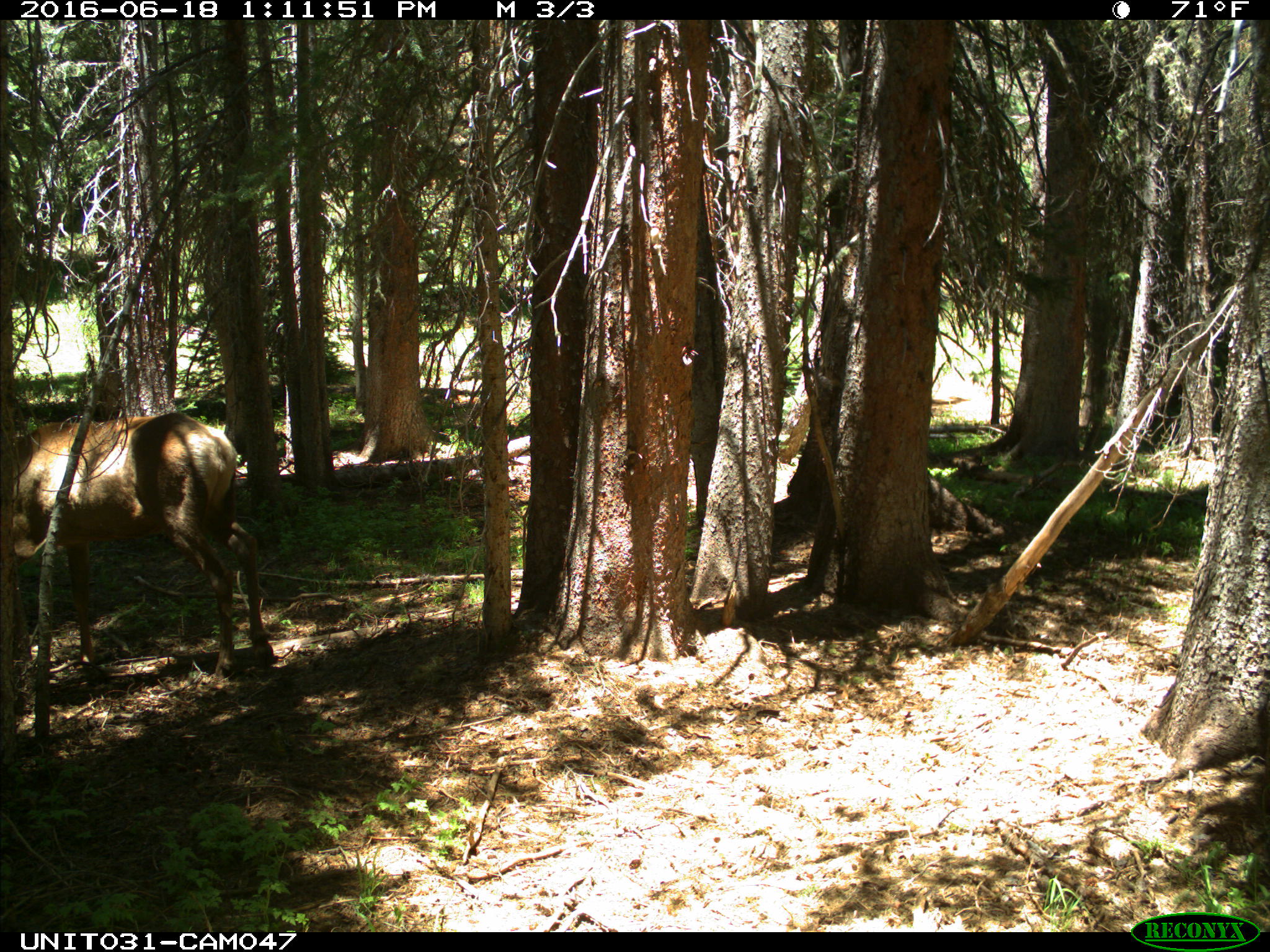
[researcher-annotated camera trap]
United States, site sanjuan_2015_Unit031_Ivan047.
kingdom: Animalia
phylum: Chordata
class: Mammalia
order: Artiodactyla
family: Cervidae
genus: Cervus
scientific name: Cervus elaphus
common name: red deer